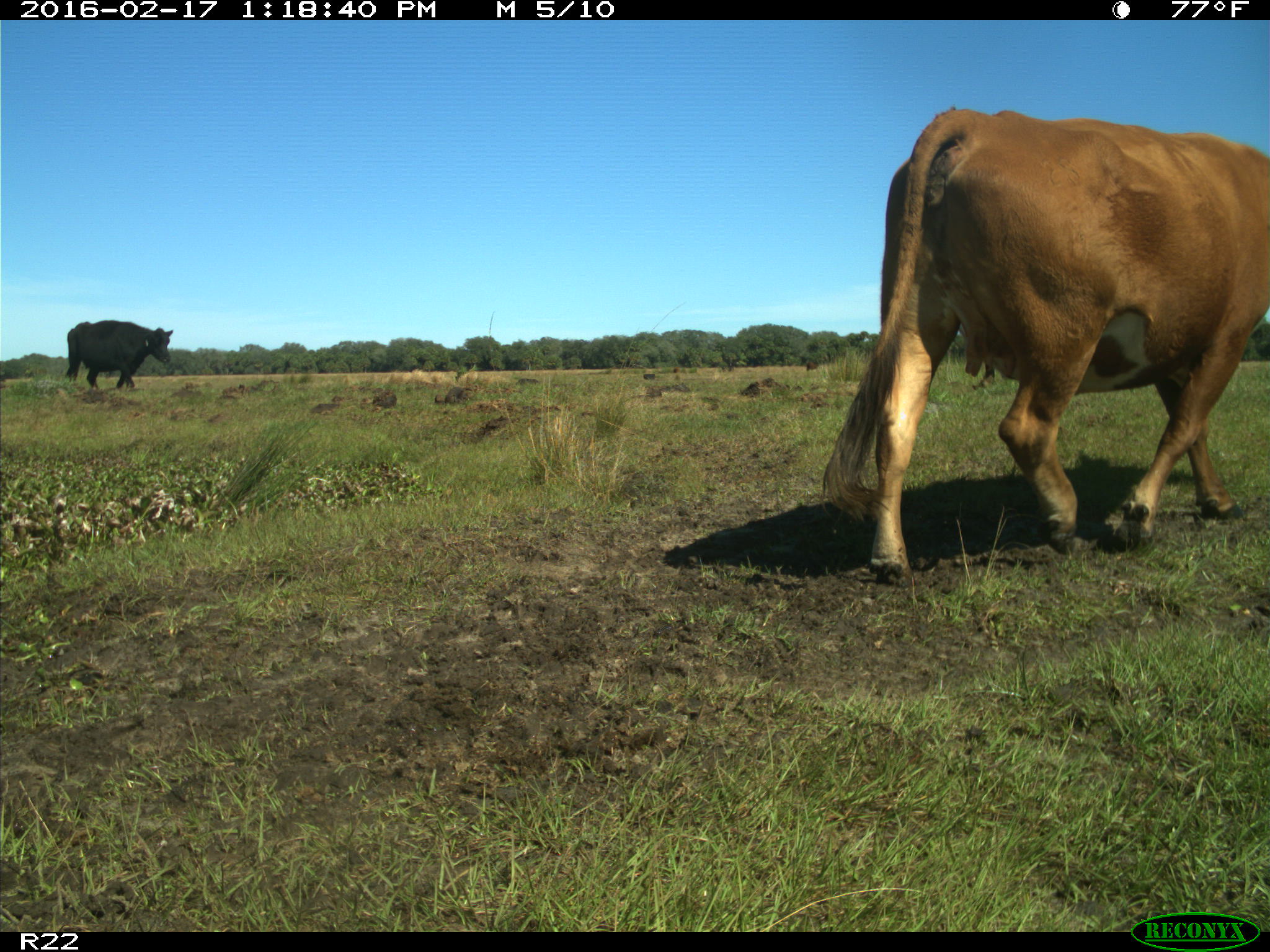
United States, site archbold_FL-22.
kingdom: Animalia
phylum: Chordata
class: Mammalia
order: Artiodactyla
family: Bovidae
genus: Bos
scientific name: Bos taurus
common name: domestic cow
Bos taurus (domestic cow).